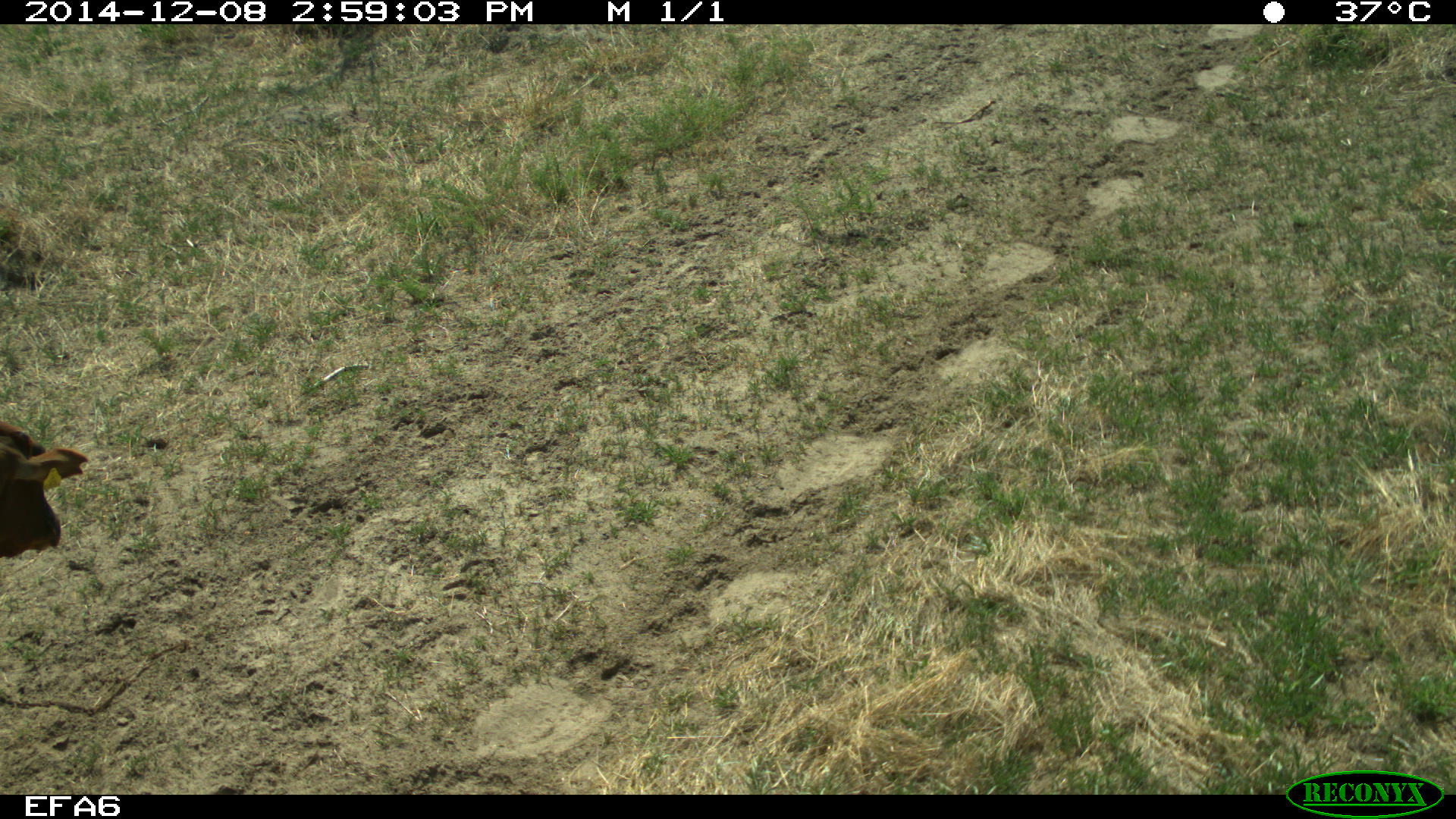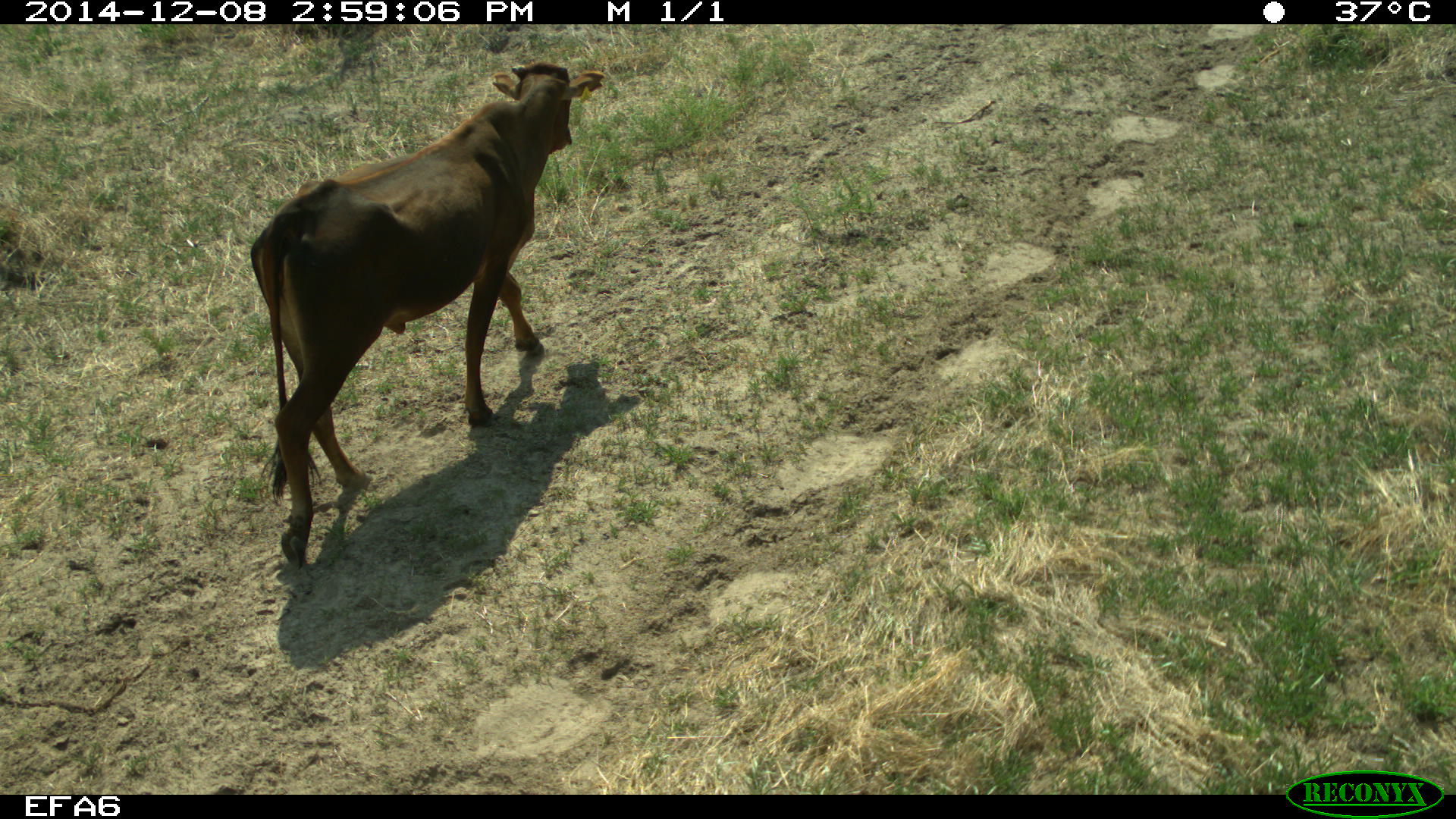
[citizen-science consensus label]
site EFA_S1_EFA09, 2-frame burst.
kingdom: Animalia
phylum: Chordata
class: Mammalia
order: Artiodactyla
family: Bovidae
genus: Bos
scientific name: Bos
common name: cattle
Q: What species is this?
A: Cattle (Bos).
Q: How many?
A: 1.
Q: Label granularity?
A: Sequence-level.